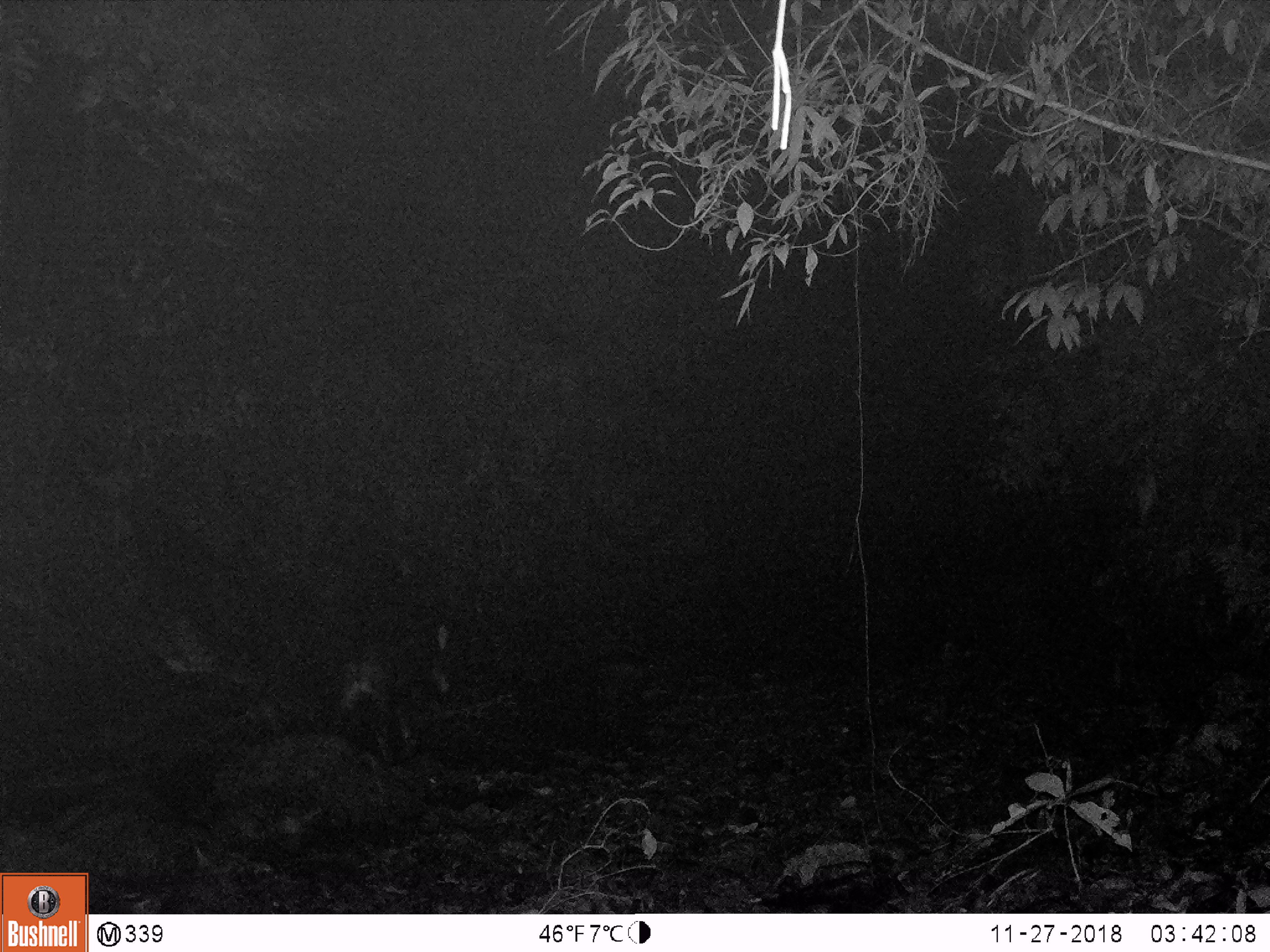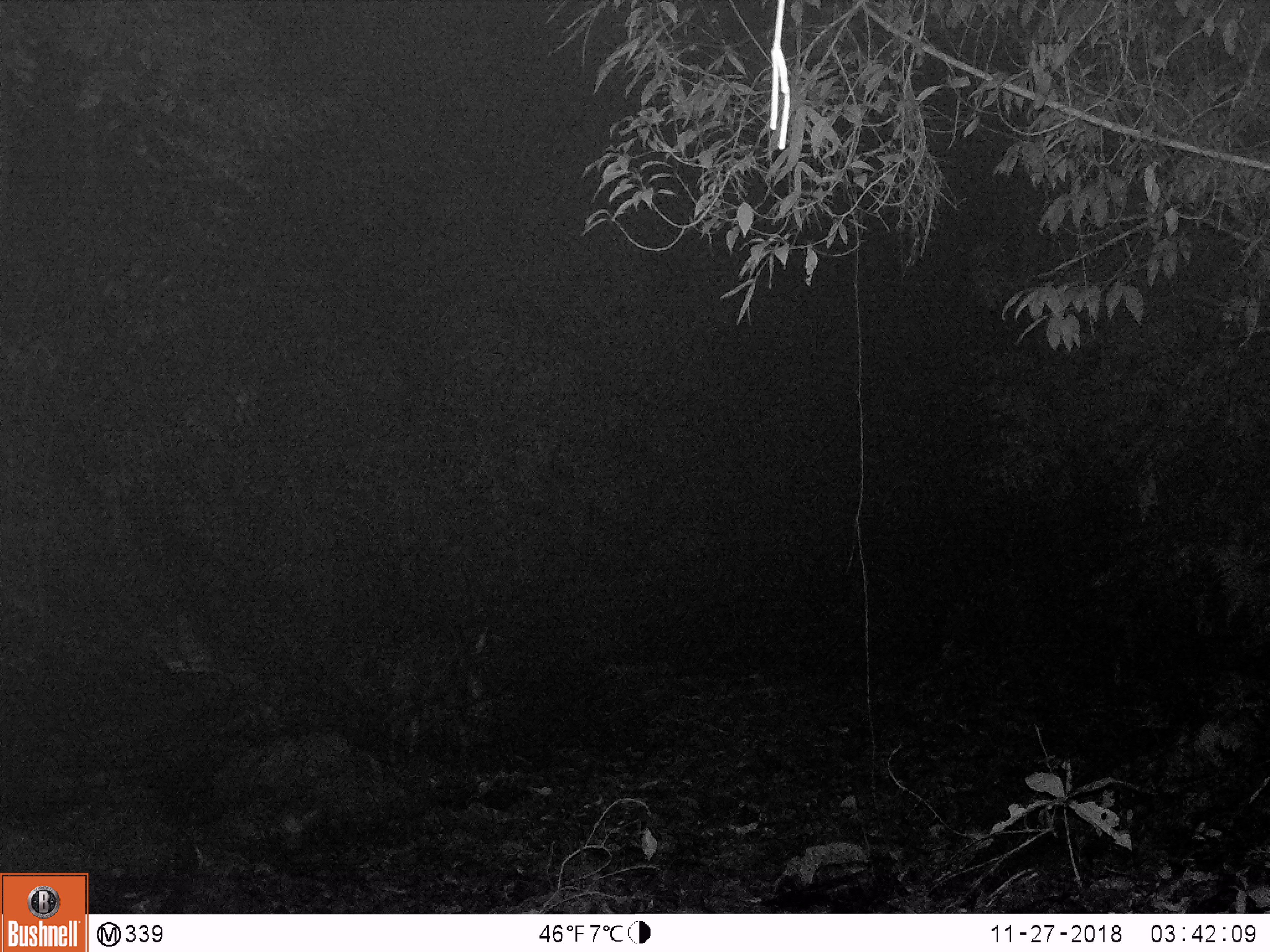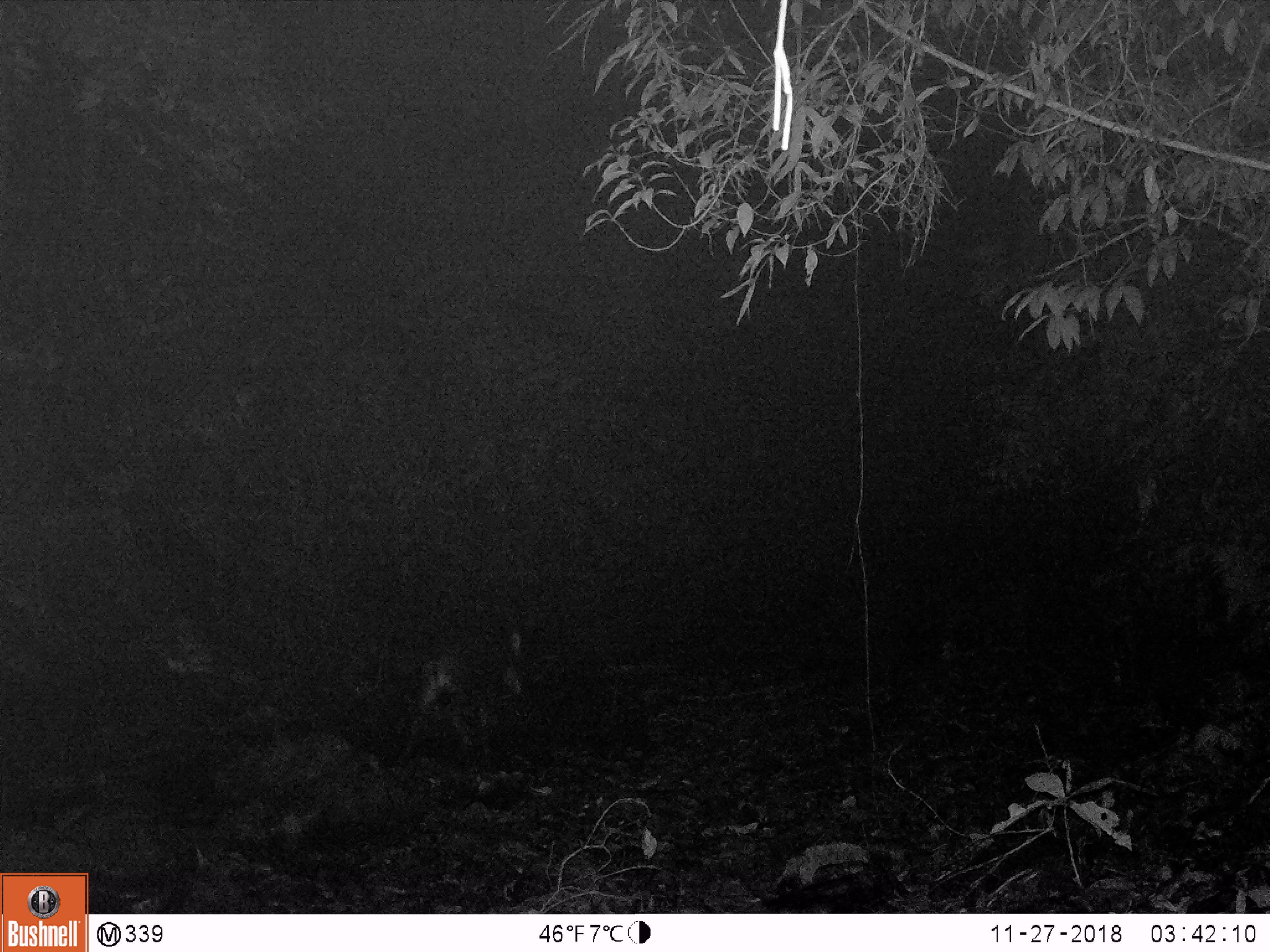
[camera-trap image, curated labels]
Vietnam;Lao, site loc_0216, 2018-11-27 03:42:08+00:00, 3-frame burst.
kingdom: Animalia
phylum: Chordata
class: Mammalia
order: Artiodactyla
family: Bovidae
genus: Capricornis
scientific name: Capricornis sumatraensis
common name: chinese serow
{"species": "chinese serow (Capricornis sumatraensis)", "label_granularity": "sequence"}